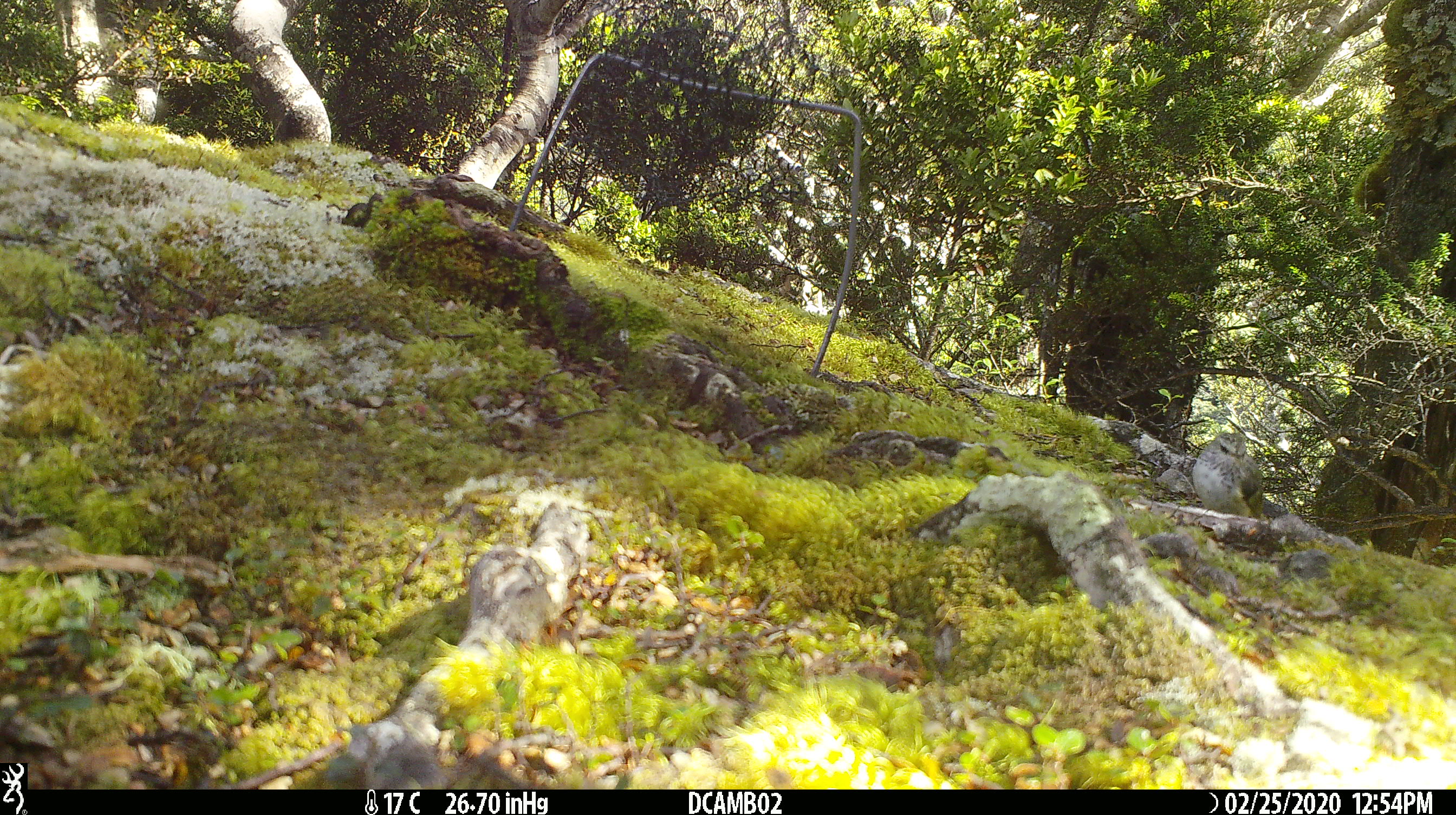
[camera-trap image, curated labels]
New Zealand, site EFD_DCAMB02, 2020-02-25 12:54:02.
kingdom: Animalia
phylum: Chordata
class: Aves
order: Passeriformes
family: Acanthisittidae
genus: Acanthisitta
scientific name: Acanthisitta chloris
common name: rifleman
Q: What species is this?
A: Rifleman (Acanthisitta chloris).